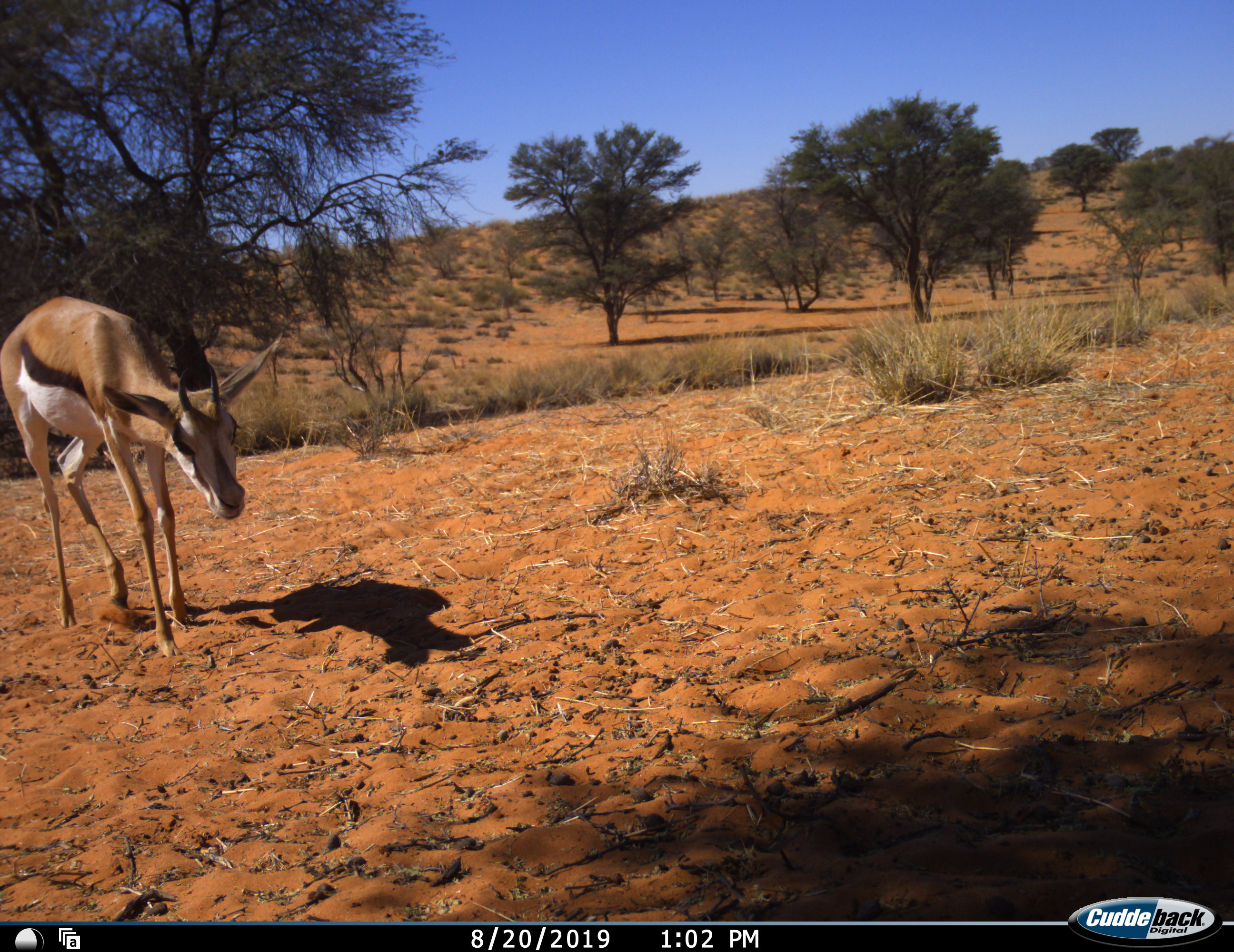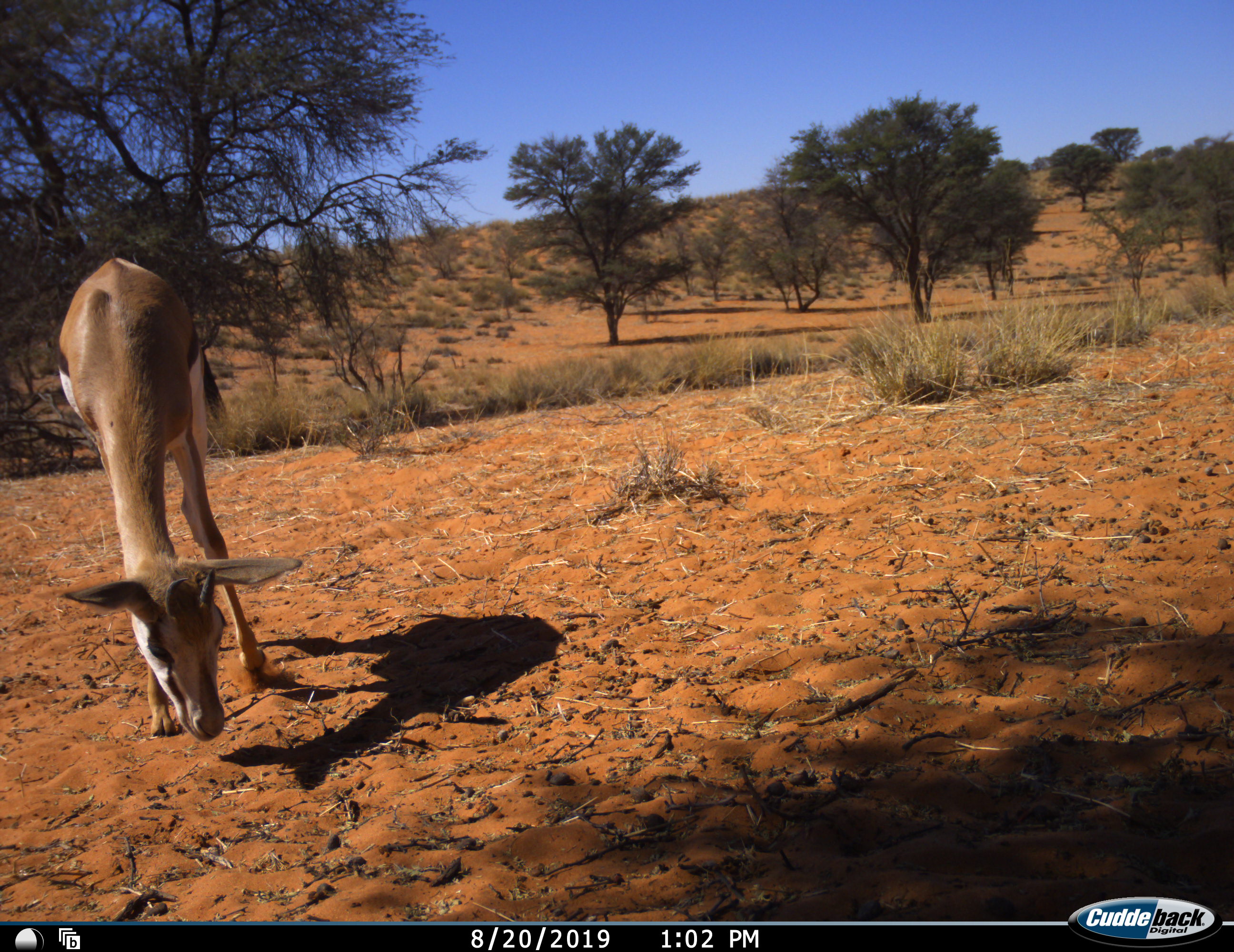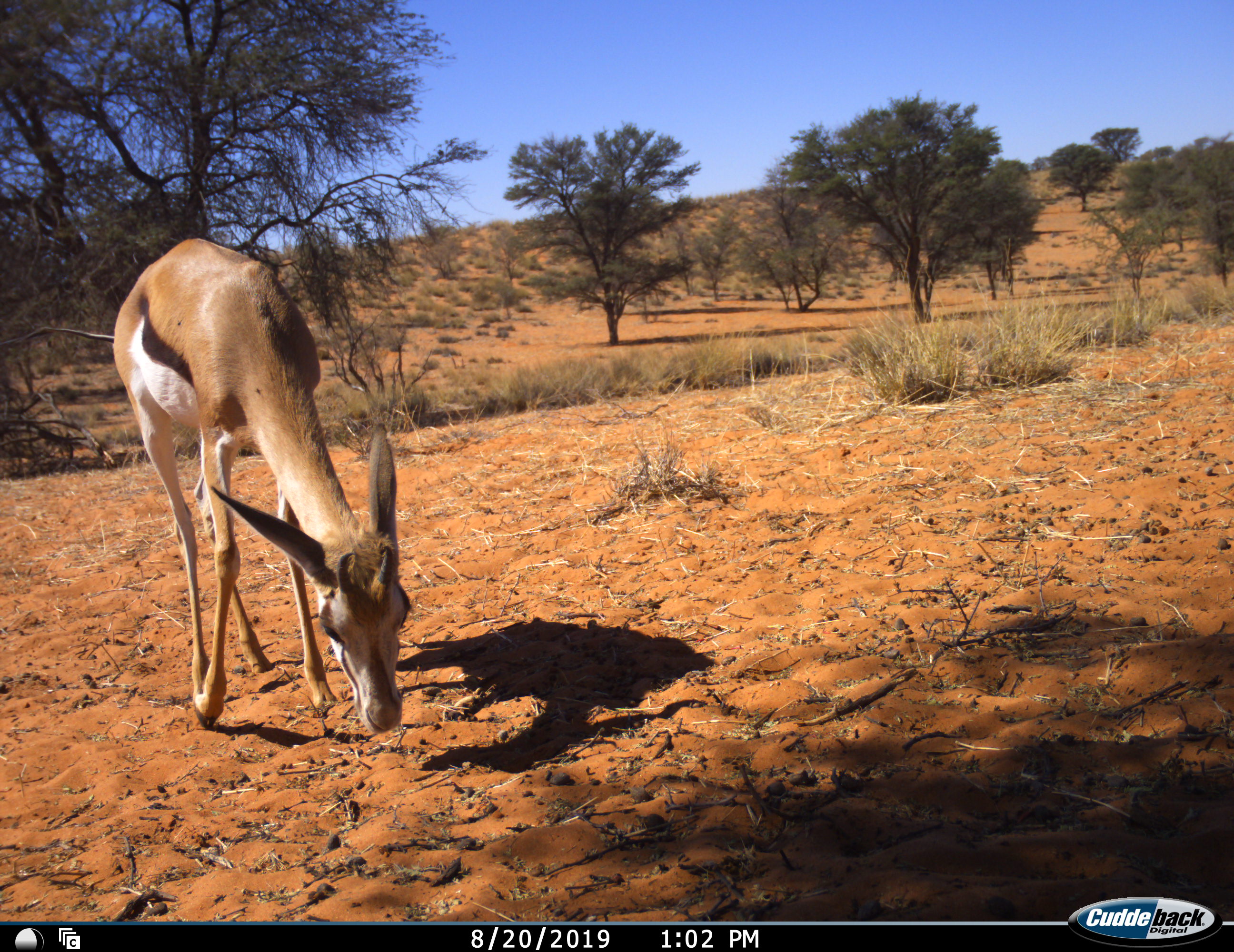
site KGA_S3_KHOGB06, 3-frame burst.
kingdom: Animalia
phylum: Chordata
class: Mammalia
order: Artiodactyla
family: Bovidae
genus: Antidorcas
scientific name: Antidorcas marsupialis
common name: springbok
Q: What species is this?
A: Springbok (Antidorcas marsupialis).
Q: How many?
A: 1.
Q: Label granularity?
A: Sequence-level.